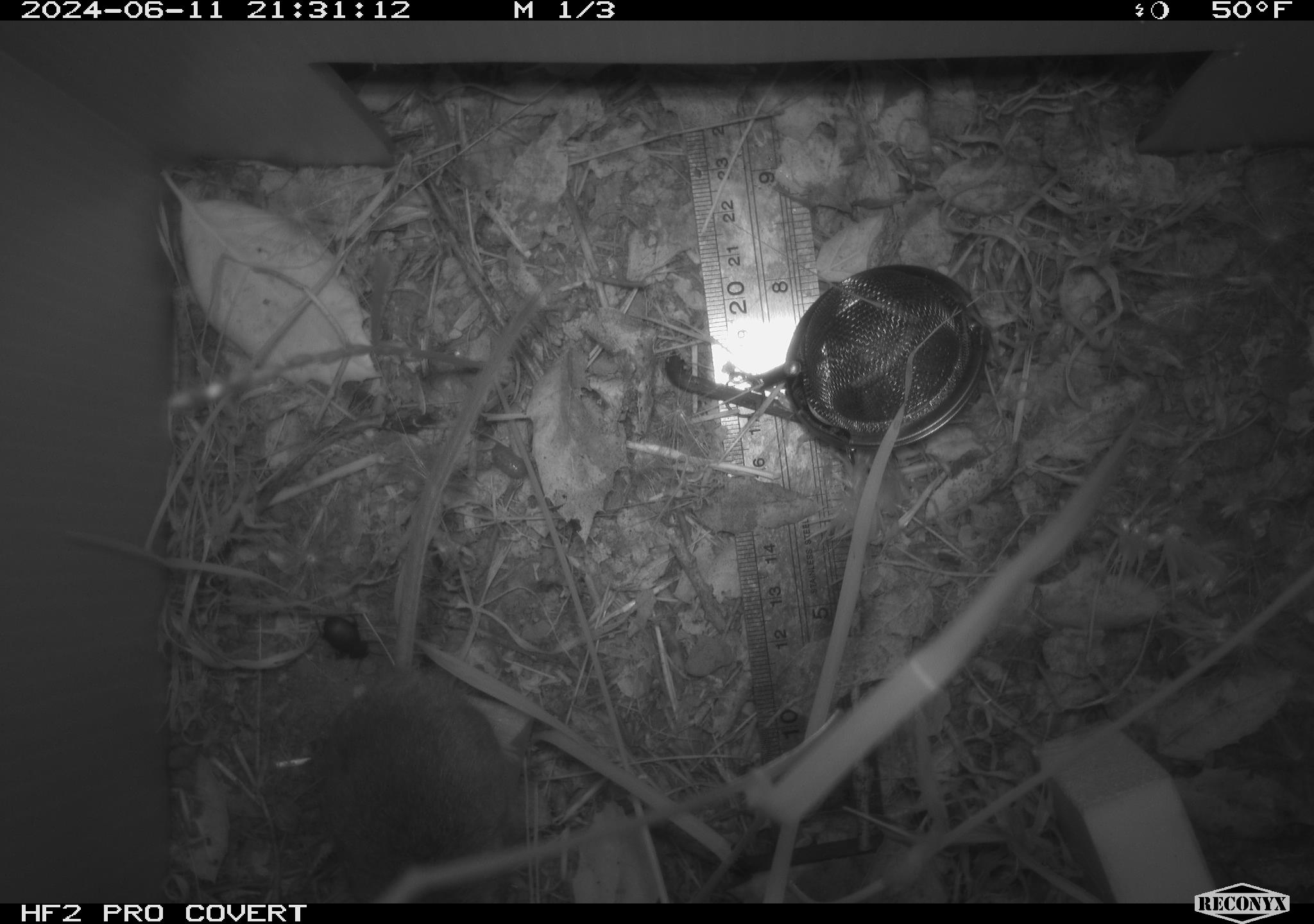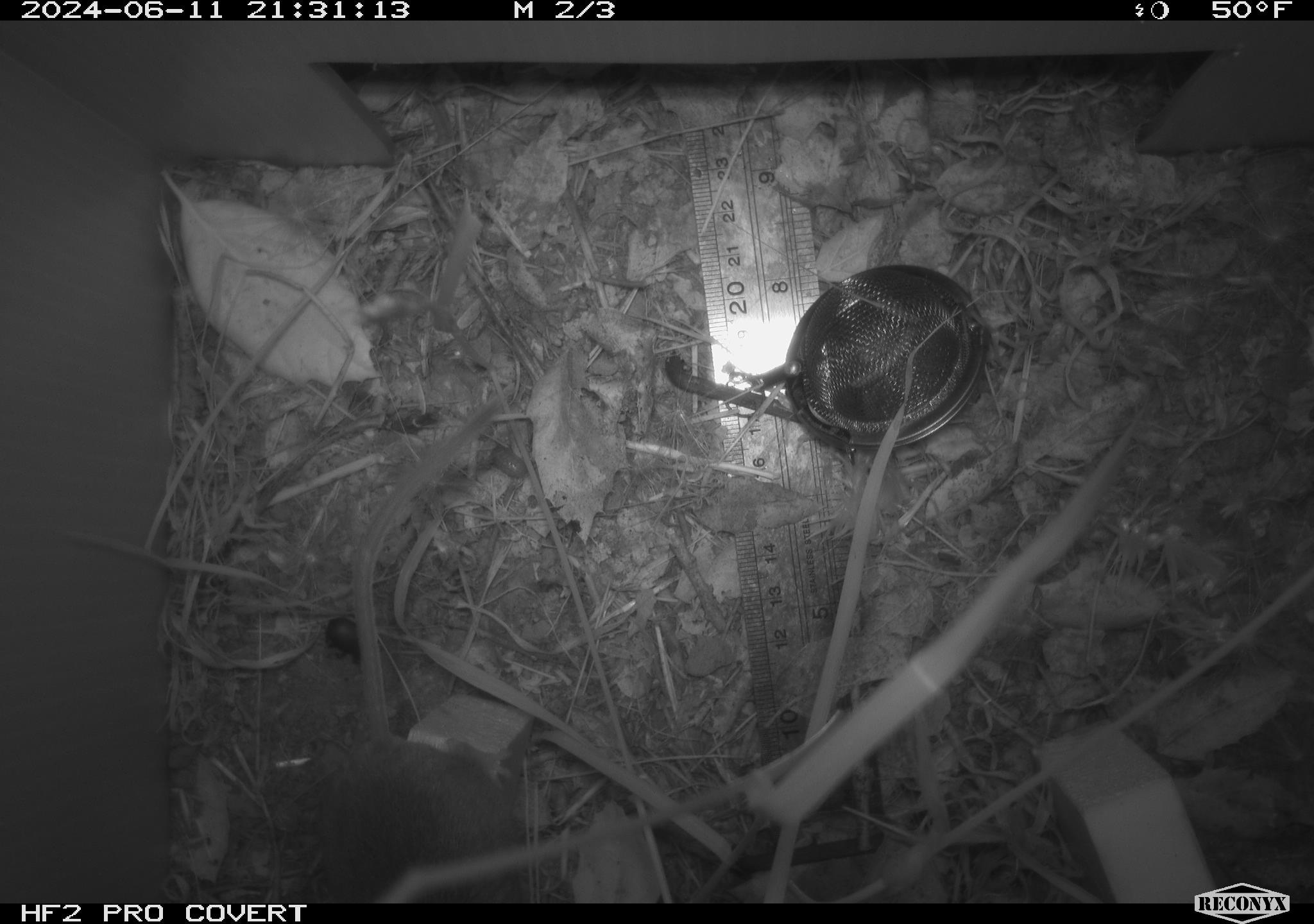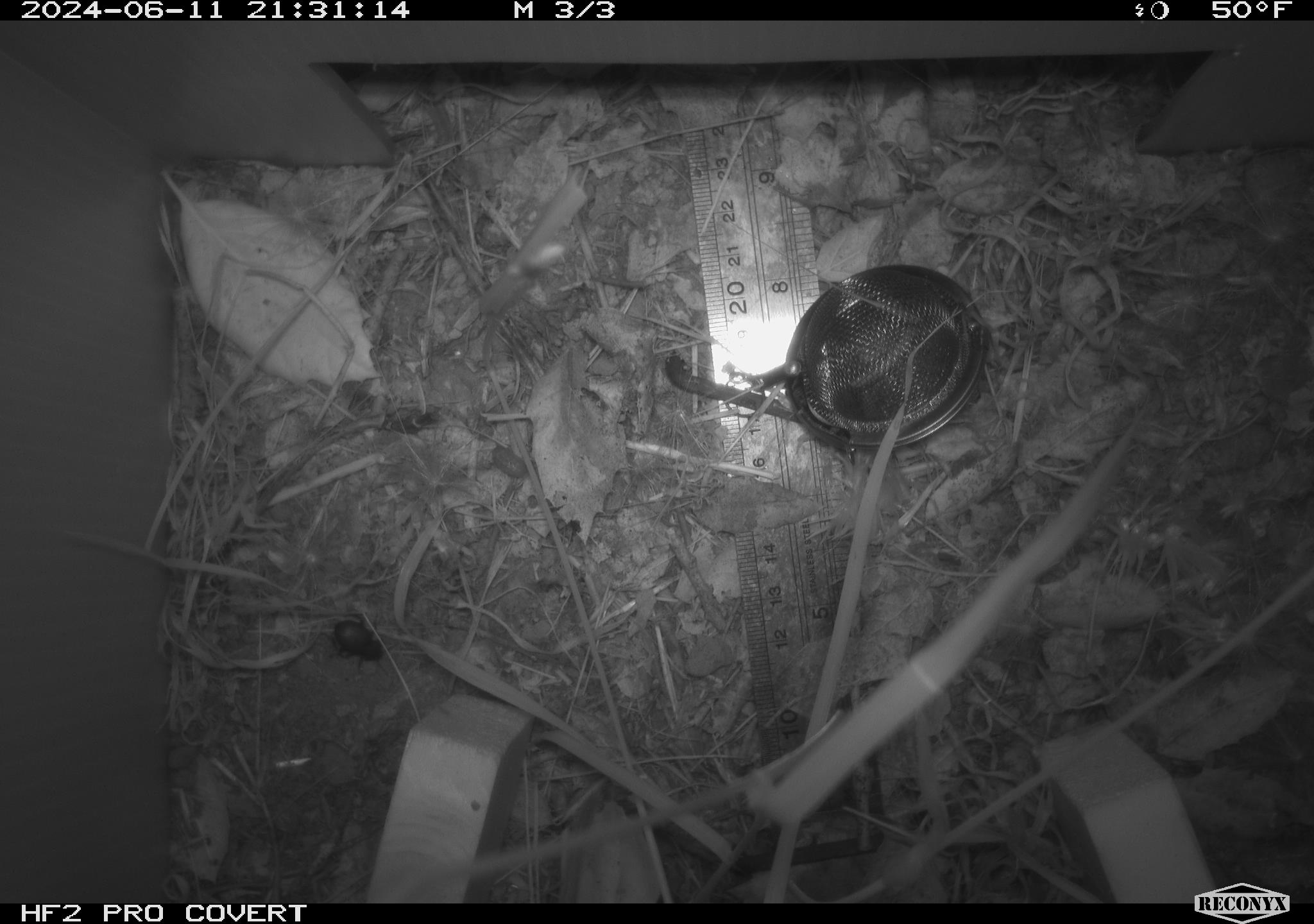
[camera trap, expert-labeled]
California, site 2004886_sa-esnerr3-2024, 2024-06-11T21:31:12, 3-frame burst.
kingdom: Animalia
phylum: Chordata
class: Mammalia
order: Rodentia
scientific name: Rodentia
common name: rodent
Rodent (Rodentia).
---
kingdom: Animalia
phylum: Arthropoda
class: Insecta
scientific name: Insecta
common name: insect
Insect (Insecta).